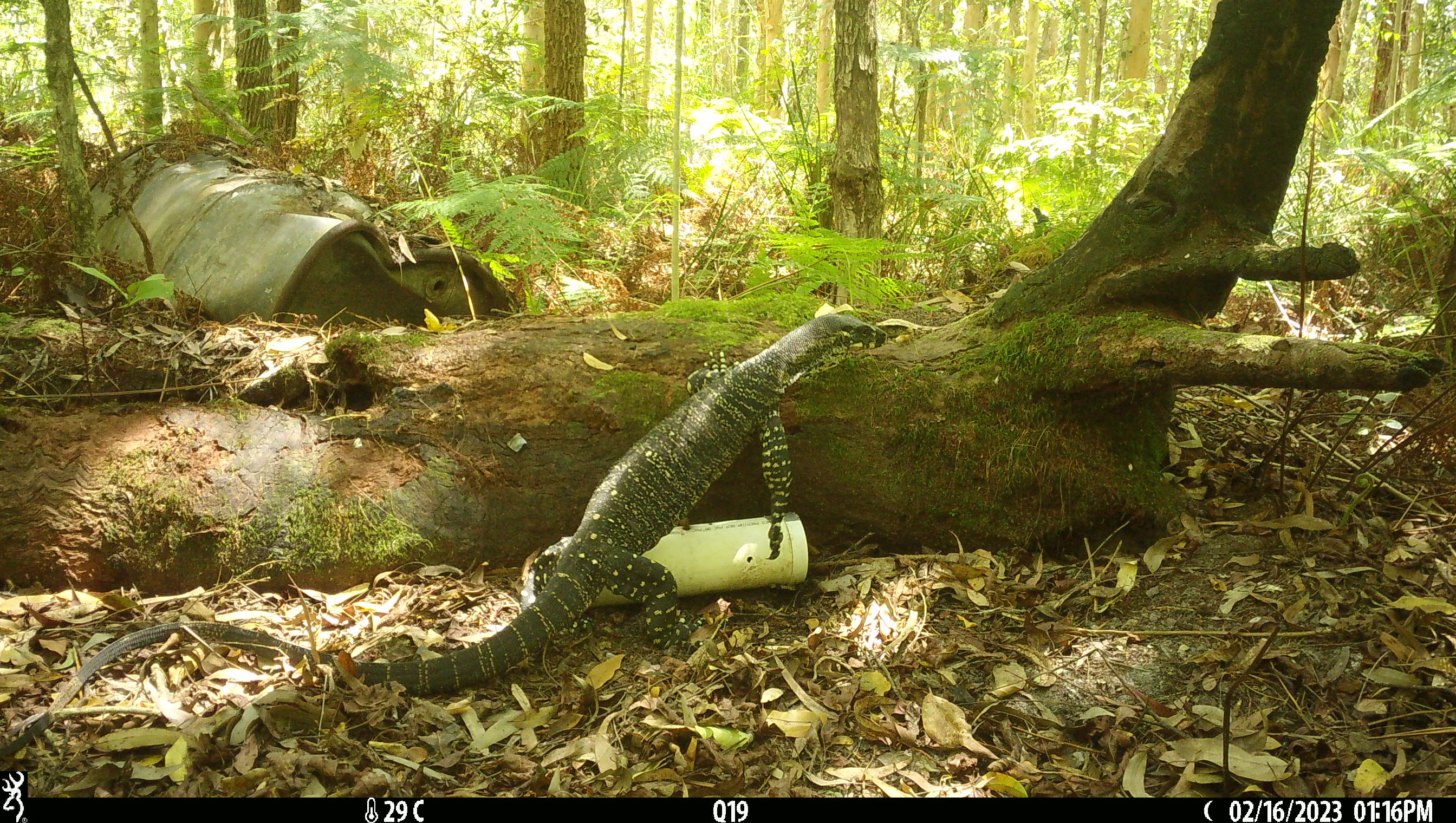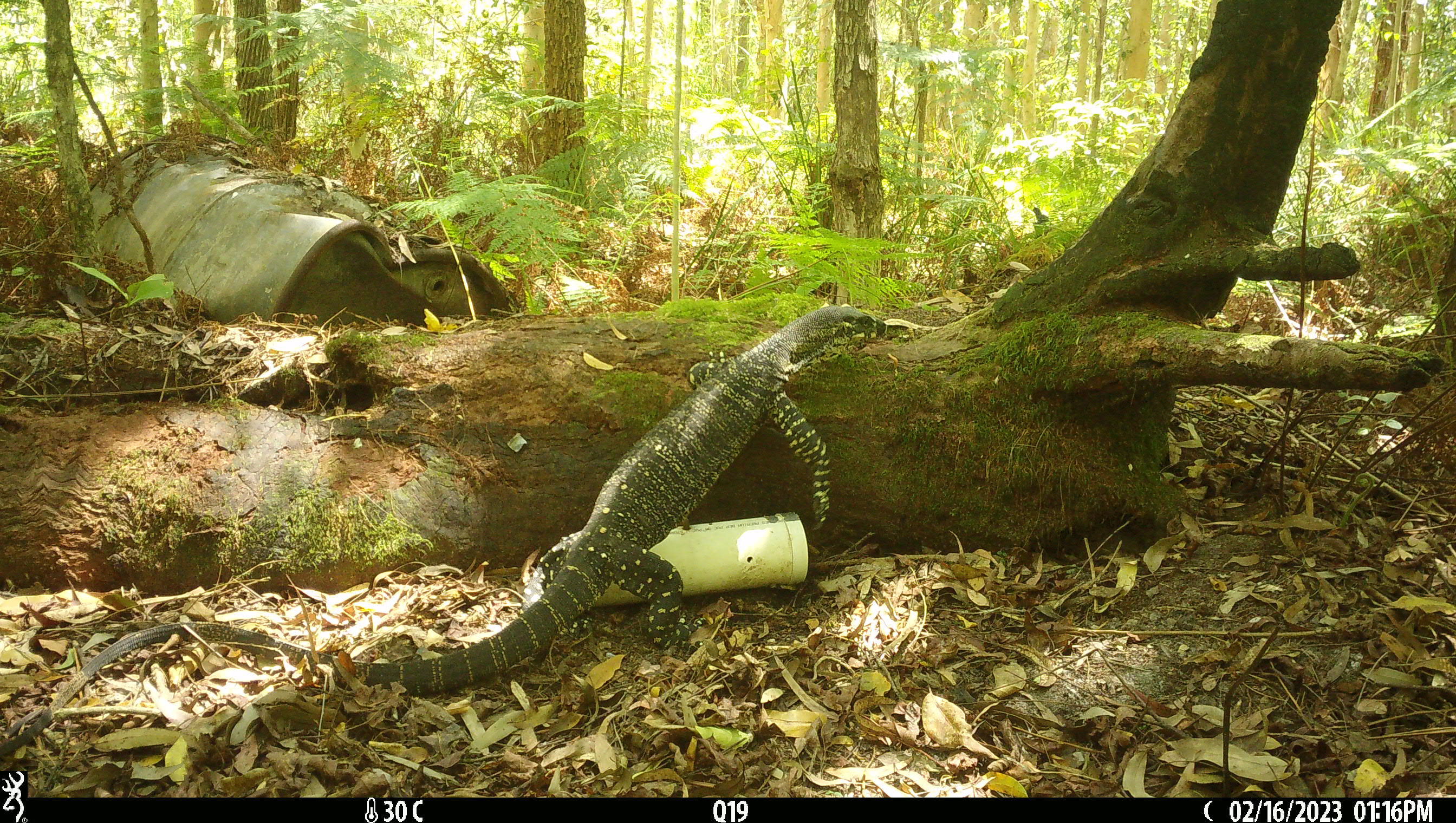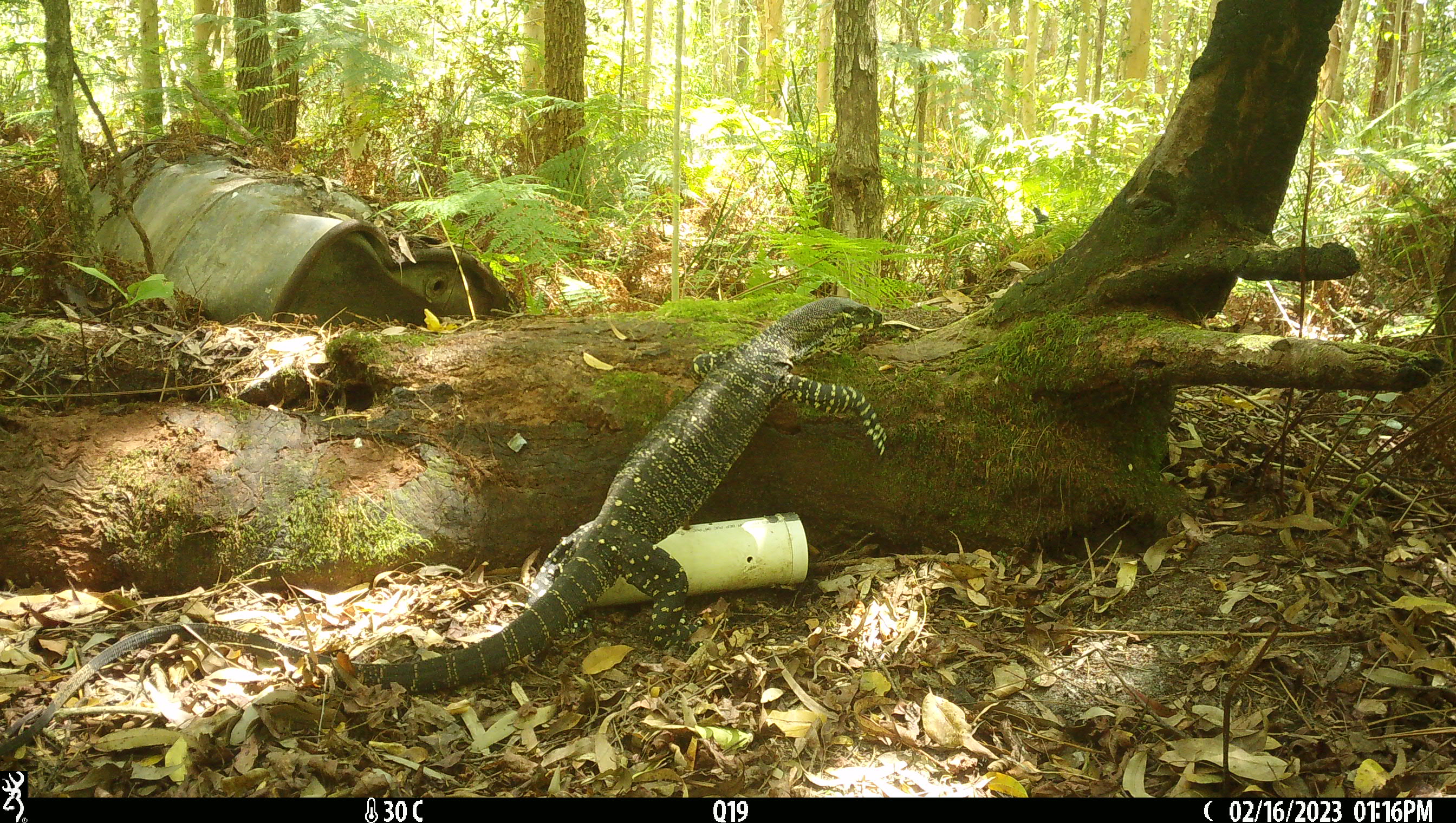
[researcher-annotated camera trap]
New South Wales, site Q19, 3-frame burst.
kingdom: Animalia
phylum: Chordata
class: Reptilia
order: Squamata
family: Varanidae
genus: Varanus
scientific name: Varanus varius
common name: lace monitor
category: goanna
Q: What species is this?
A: Goanna (lace monitor) (Varanus varius).